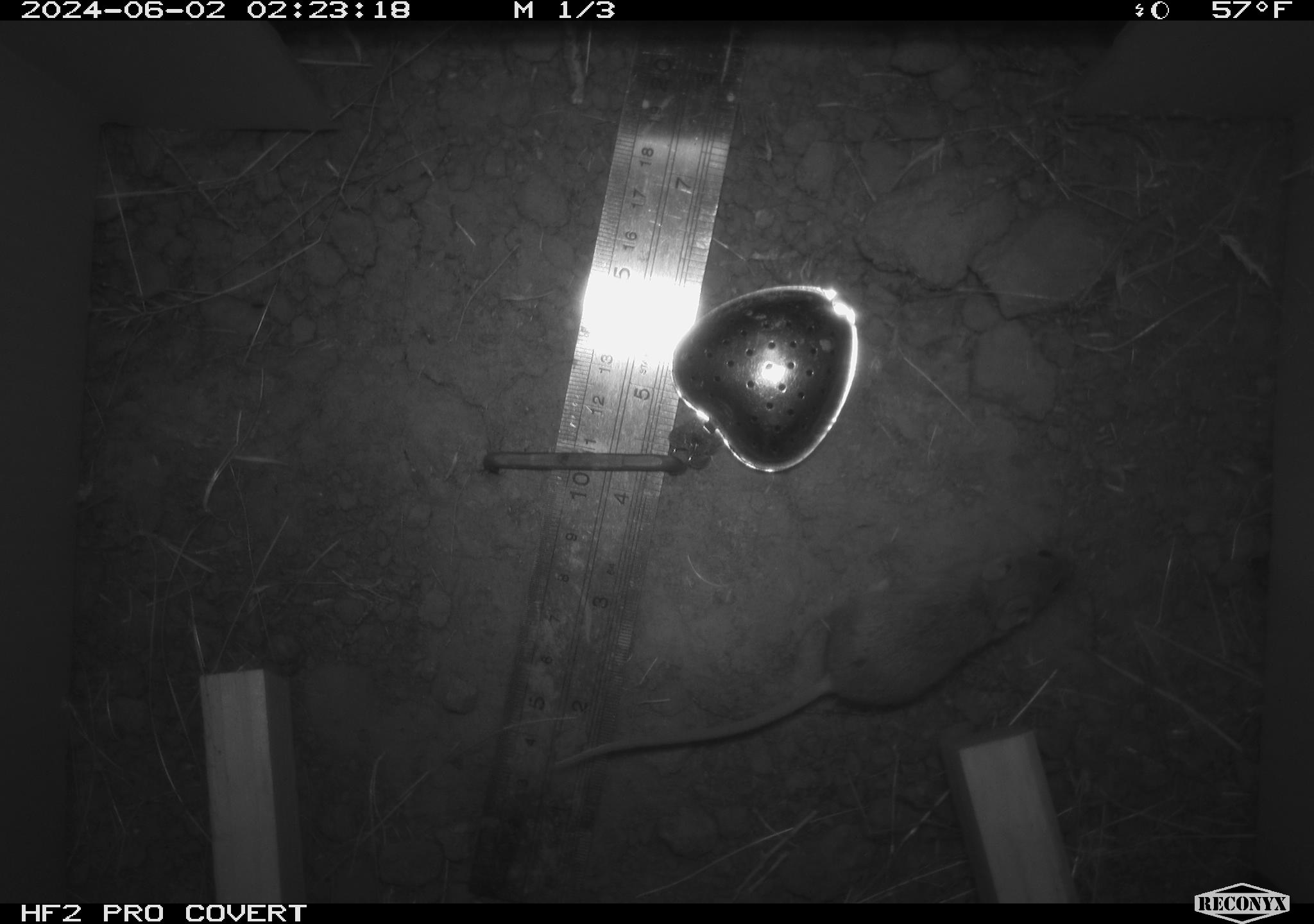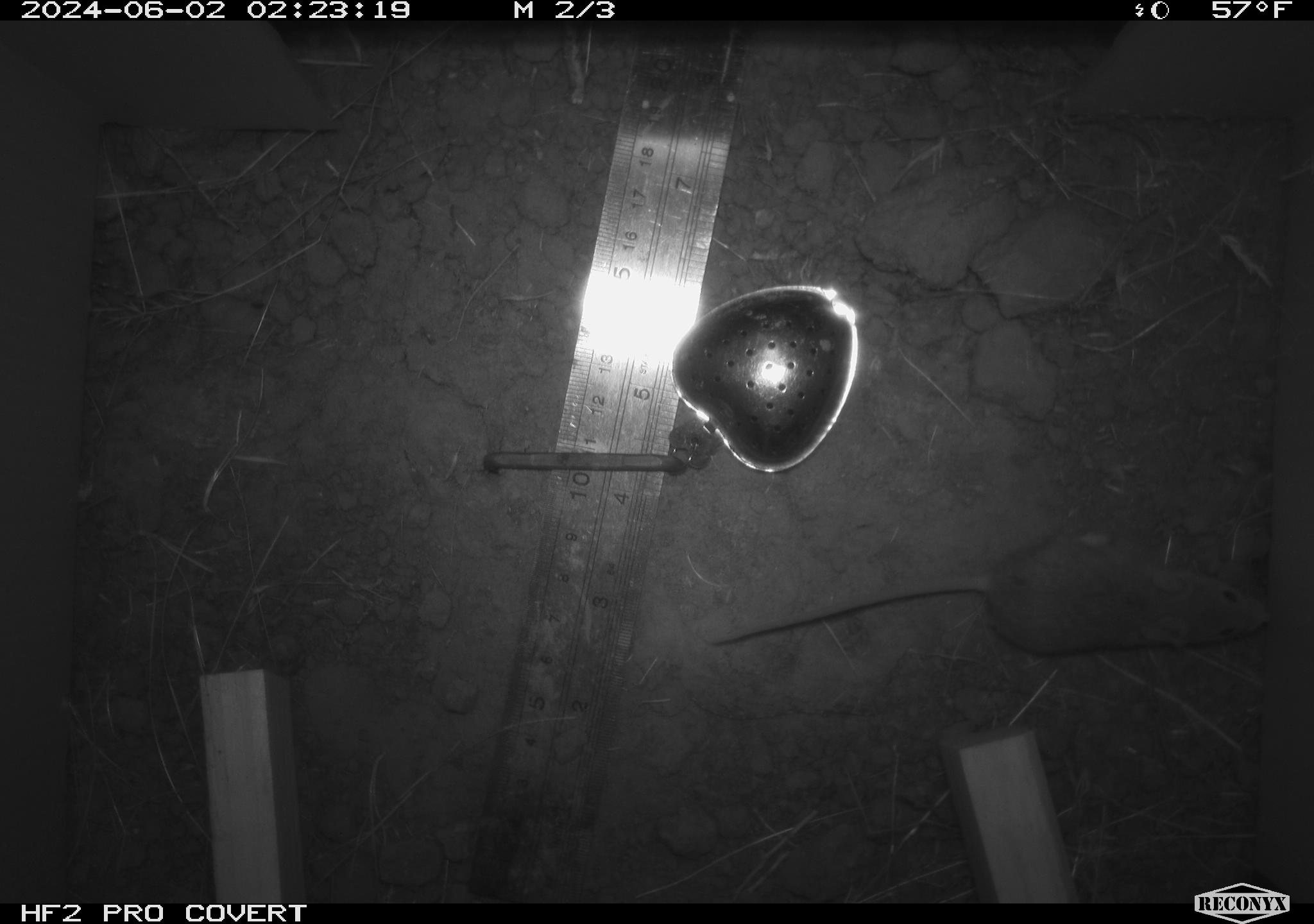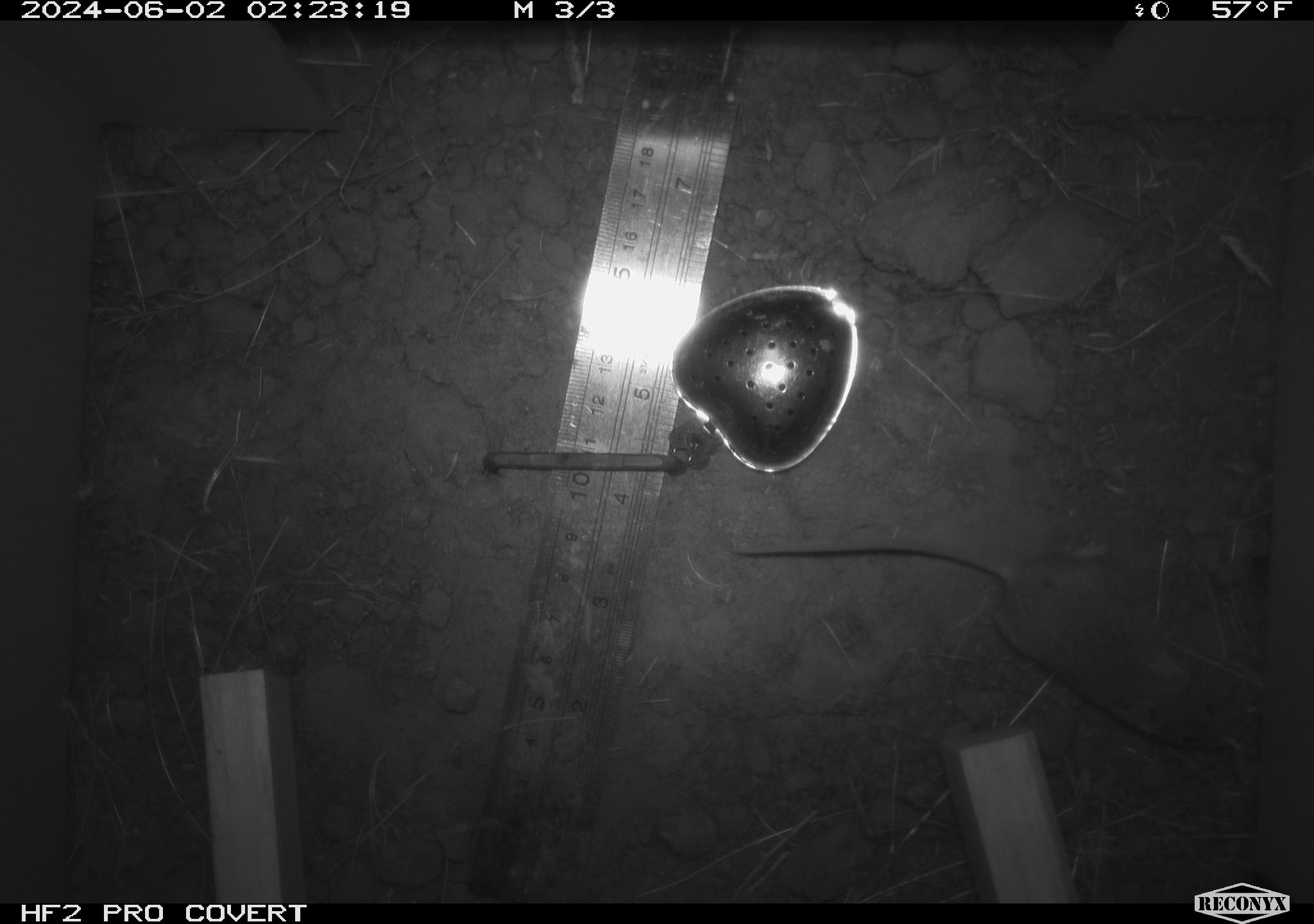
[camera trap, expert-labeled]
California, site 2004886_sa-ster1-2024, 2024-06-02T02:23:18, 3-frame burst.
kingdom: Animalia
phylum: Chordata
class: Mammalia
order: Rodentia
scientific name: Rodentia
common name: mouse species